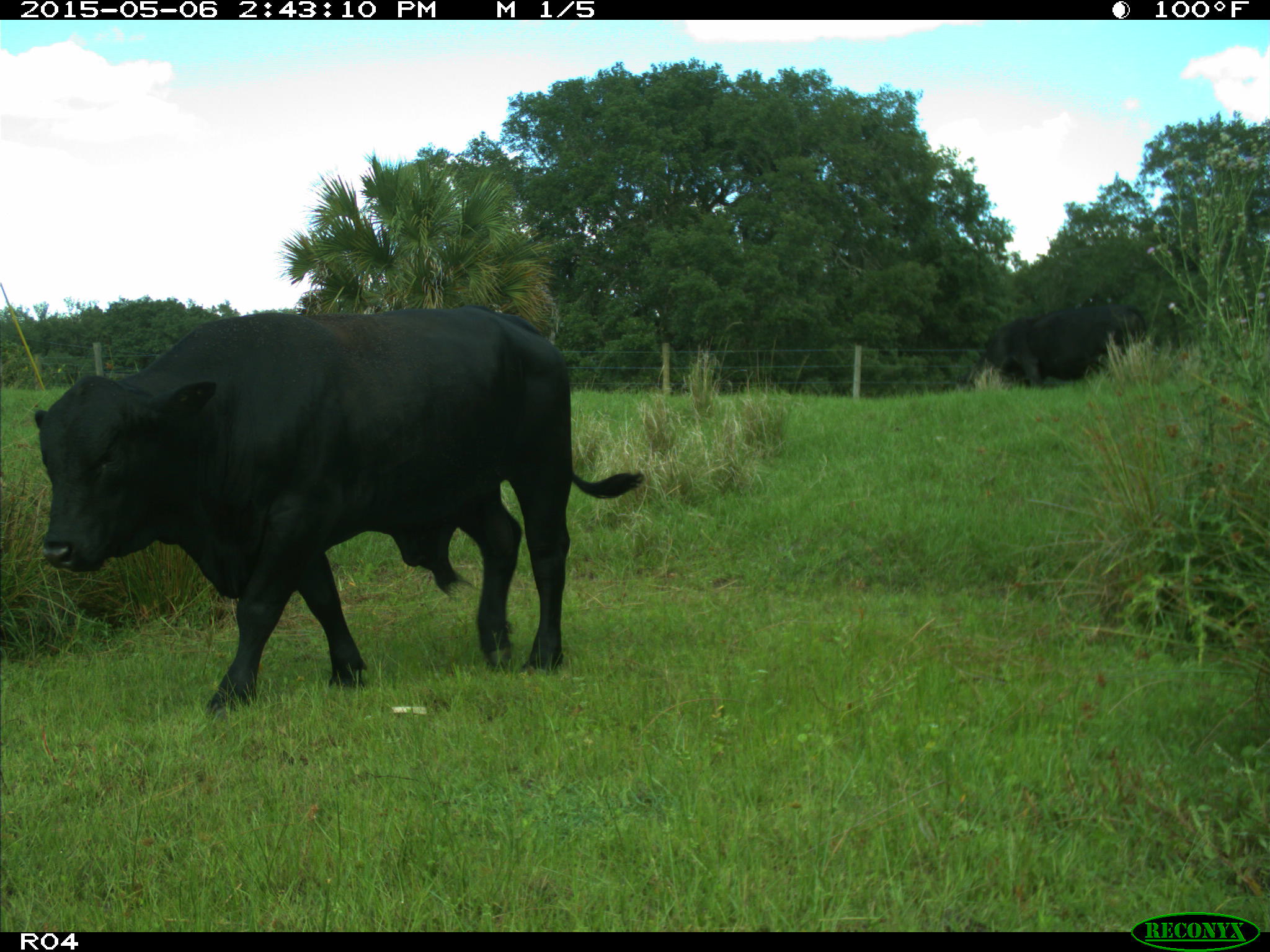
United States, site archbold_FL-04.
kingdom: Animalia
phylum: Chordata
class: Mammalia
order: Artiodactyla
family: Bovidae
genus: Bos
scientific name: Bos taurus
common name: domestic cow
Bos taurus (domestic cow).